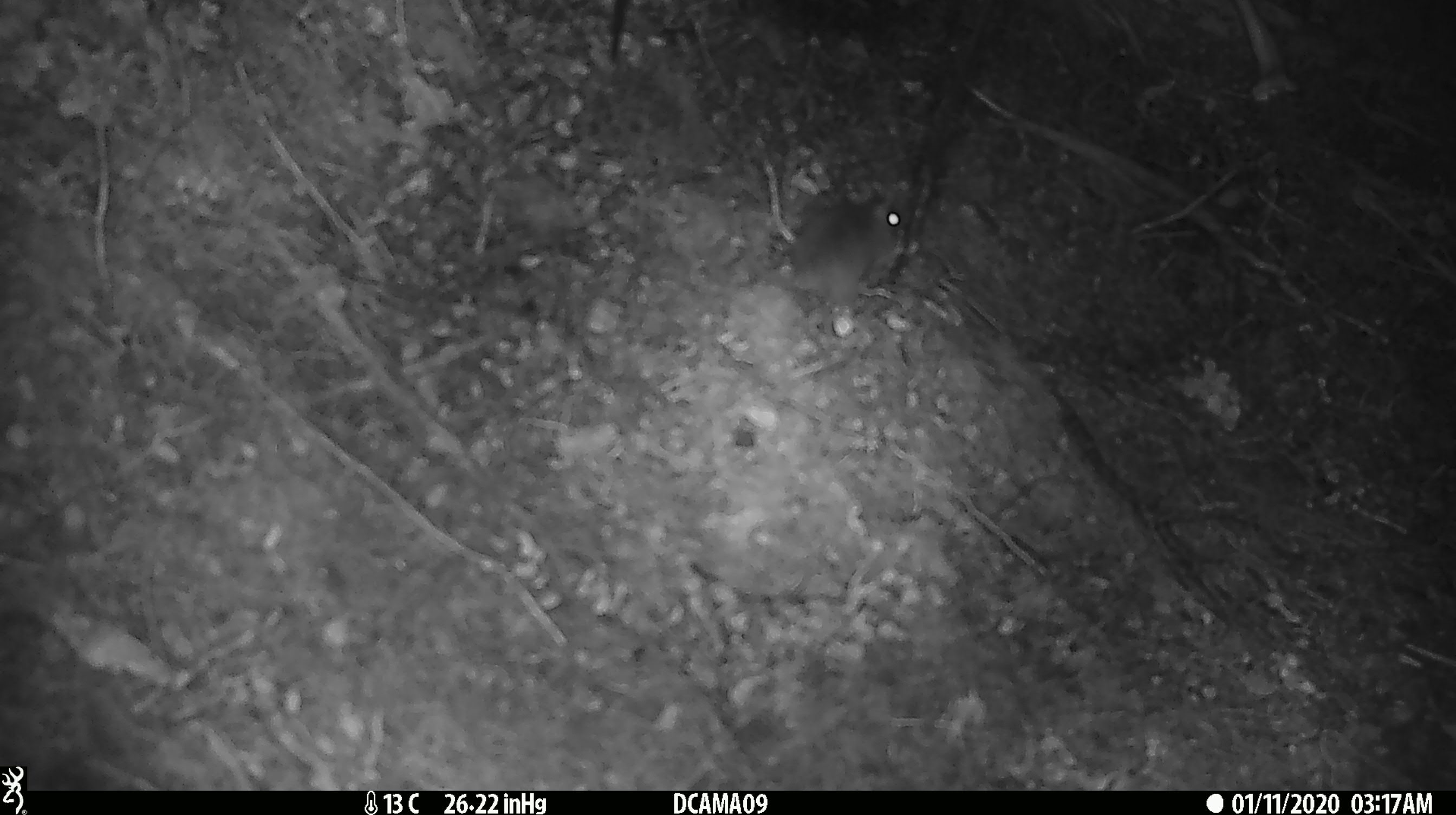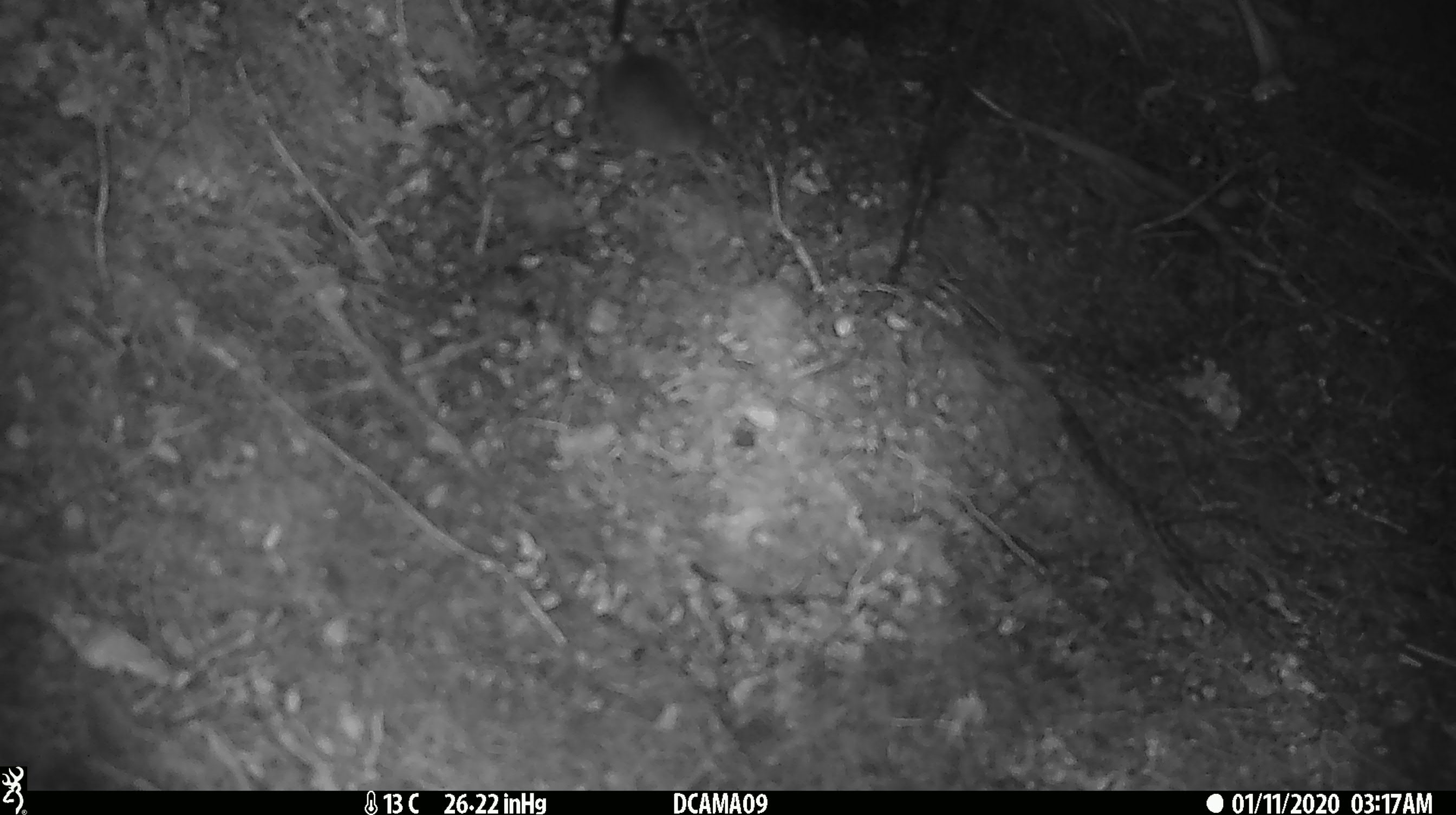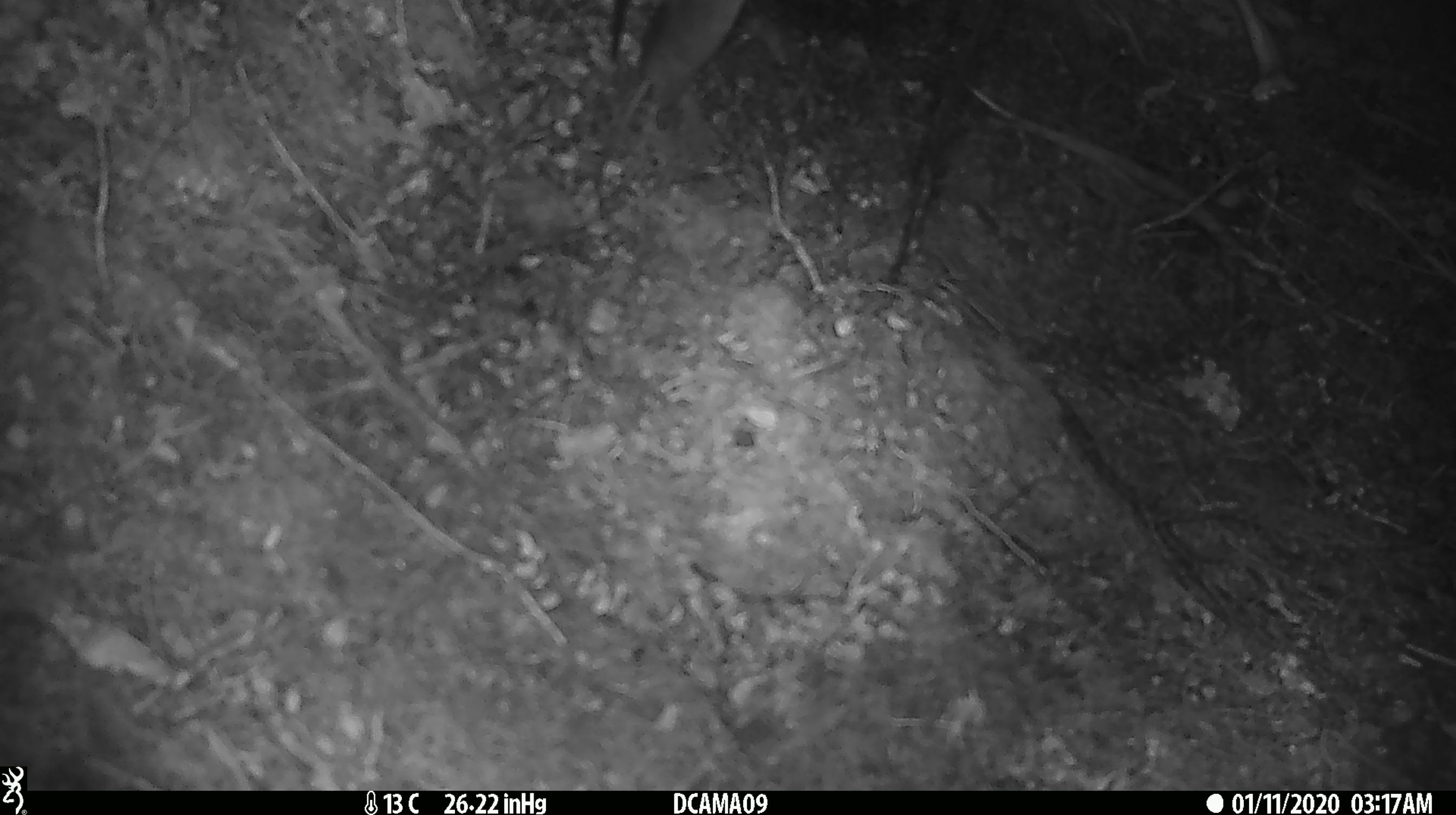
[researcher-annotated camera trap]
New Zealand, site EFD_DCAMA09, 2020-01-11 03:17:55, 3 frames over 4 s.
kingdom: Animalia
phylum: Chordata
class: Mammalia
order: Rodentia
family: Muridae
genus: Mus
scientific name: Mus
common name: mouse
Mouse (Mus).